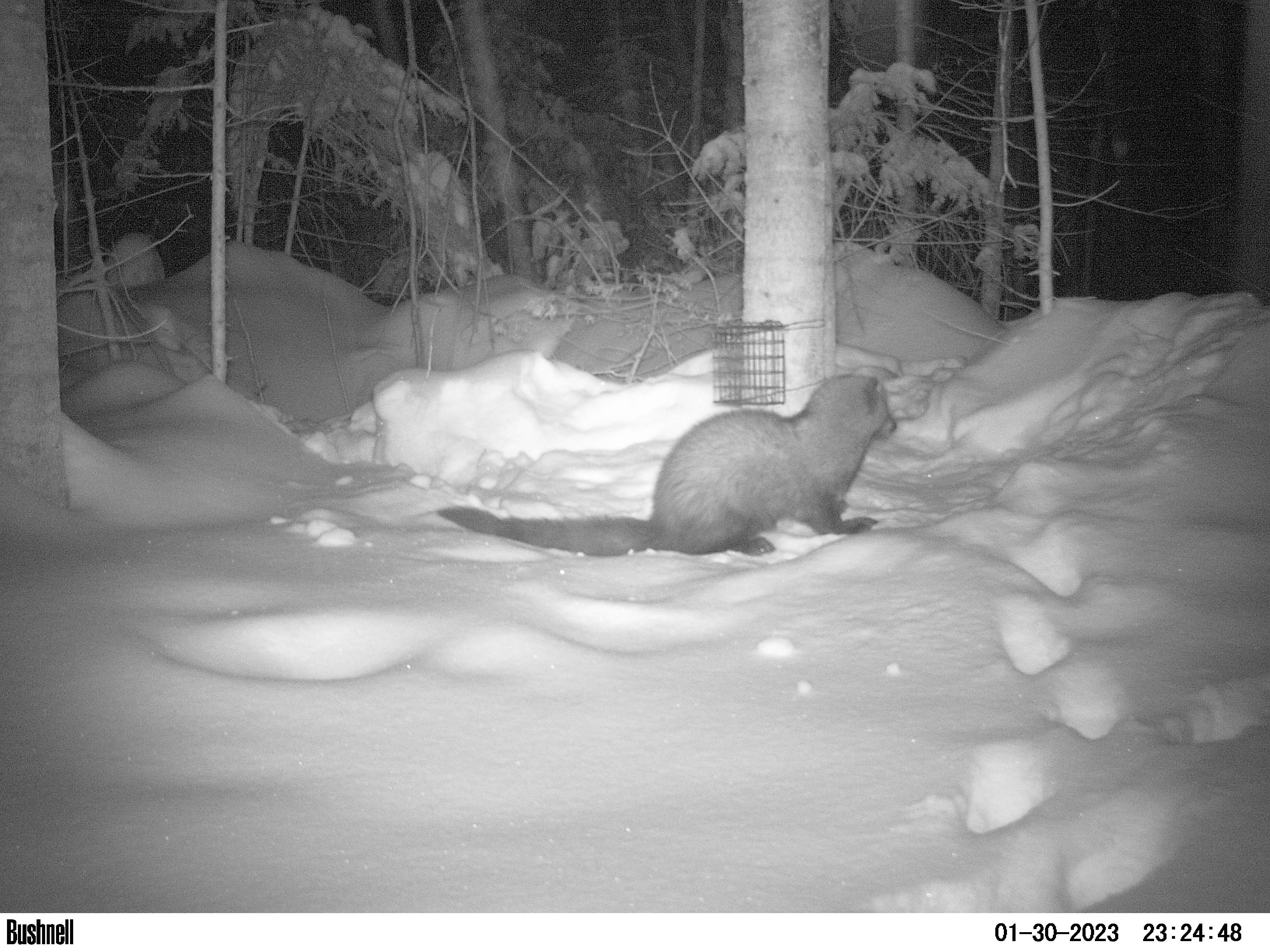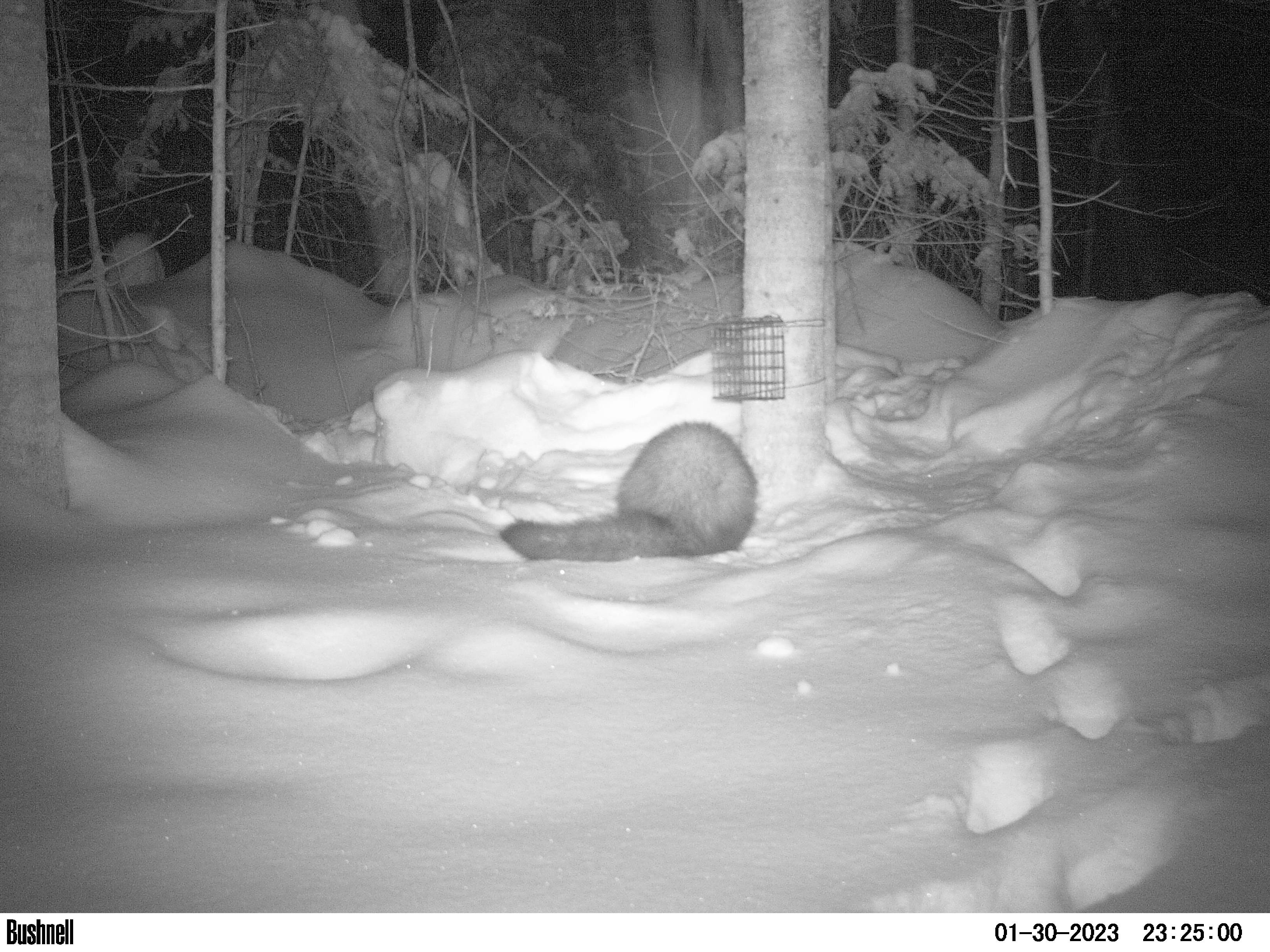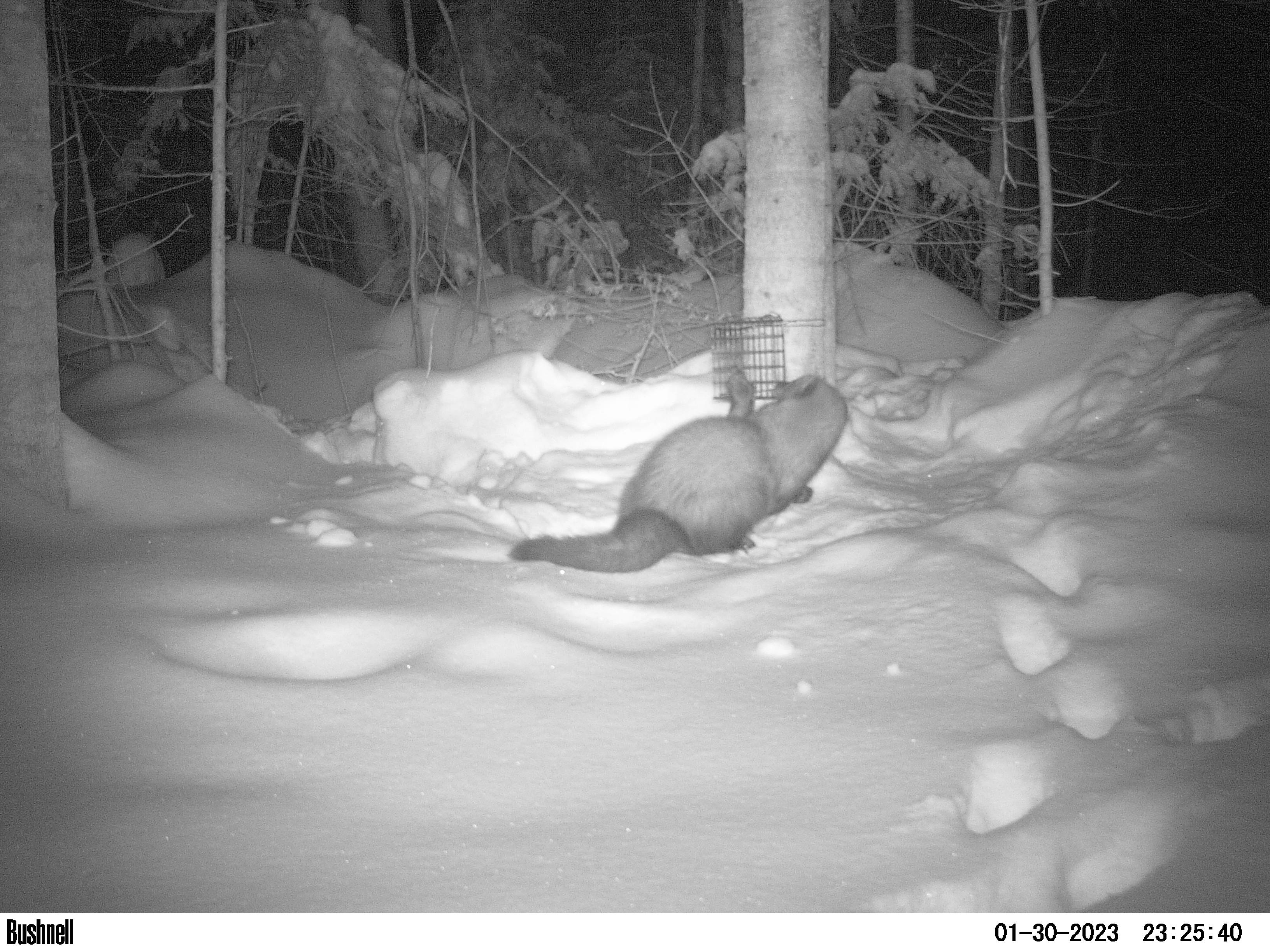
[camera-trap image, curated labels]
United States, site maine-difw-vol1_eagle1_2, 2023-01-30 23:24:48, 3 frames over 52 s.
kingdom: Animalia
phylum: Chordata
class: Mammalia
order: Carnivora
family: Mustelidae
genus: Pekania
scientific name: Pekania pennanti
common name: fisher